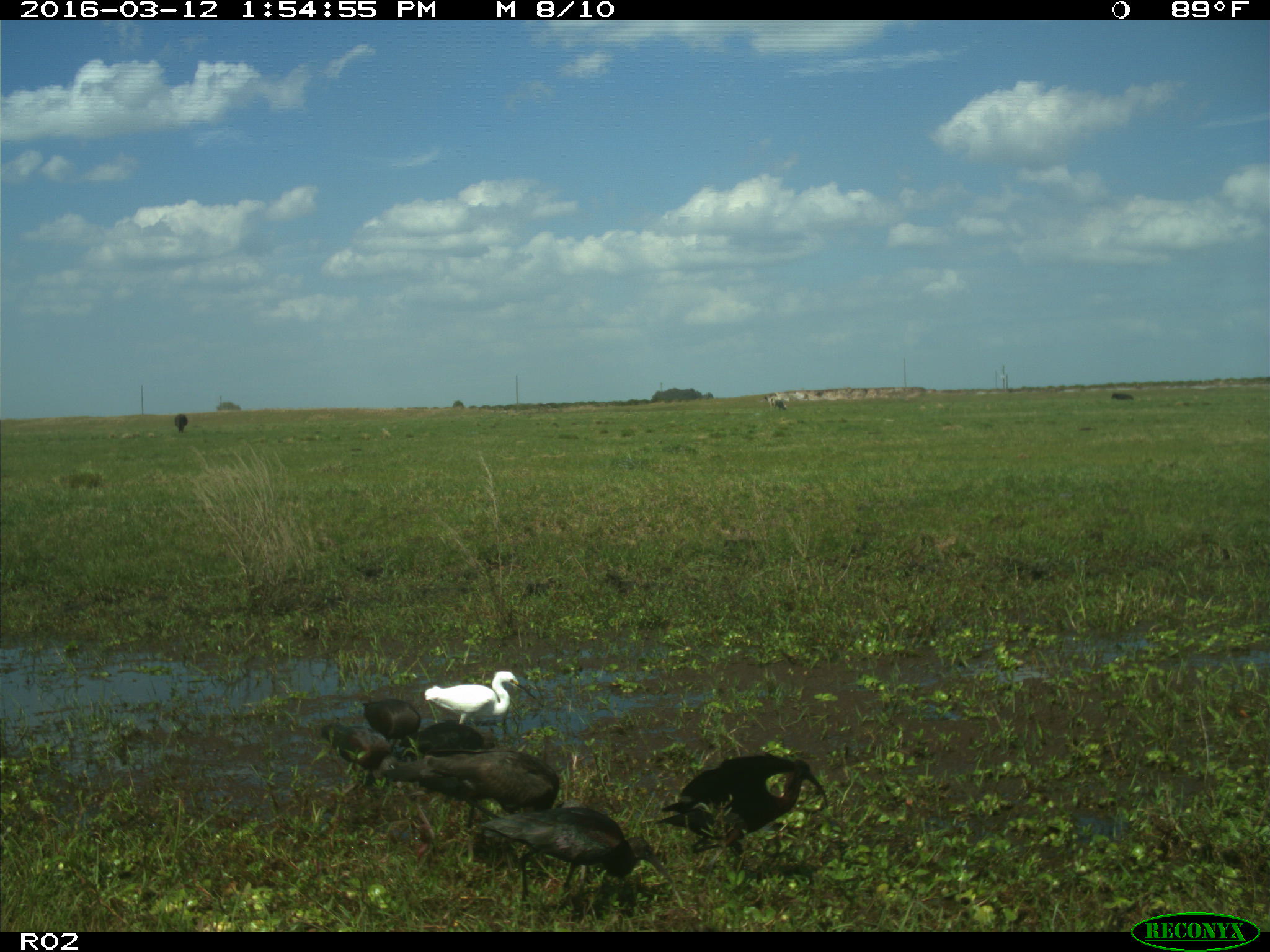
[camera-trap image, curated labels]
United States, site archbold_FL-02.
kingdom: Animalia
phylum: Chordata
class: Mammalia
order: Artiodactyla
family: Bovidae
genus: Bos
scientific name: Bos taurus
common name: domestic cow